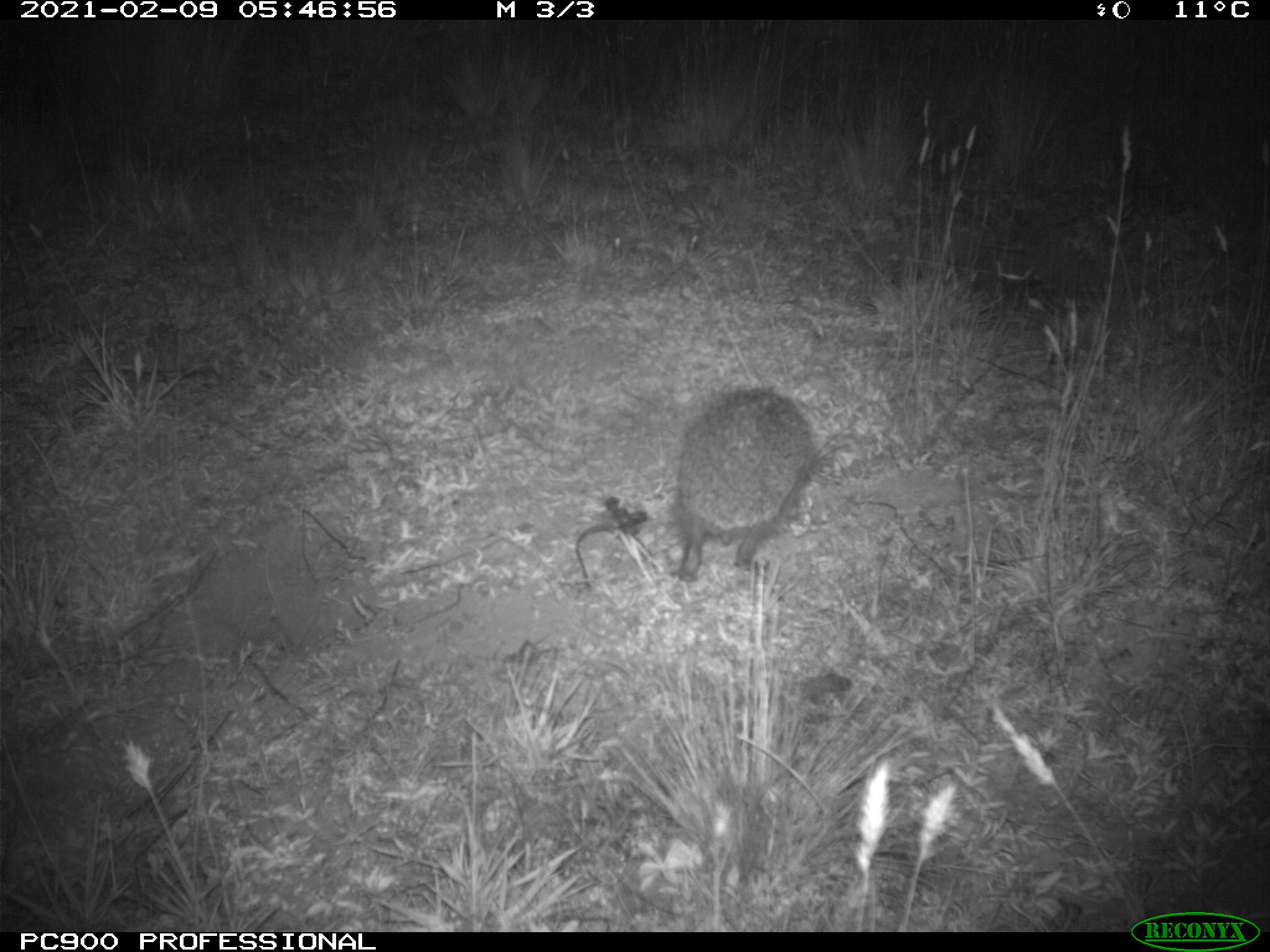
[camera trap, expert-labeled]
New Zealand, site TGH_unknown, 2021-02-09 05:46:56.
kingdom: Animalia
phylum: Chordata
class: Mammalia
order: Eulipotyphla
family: Erinaceidae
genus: Erinaceus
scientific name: Erinaceus europaeus europaeus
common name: european hedgehog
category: hedgehog